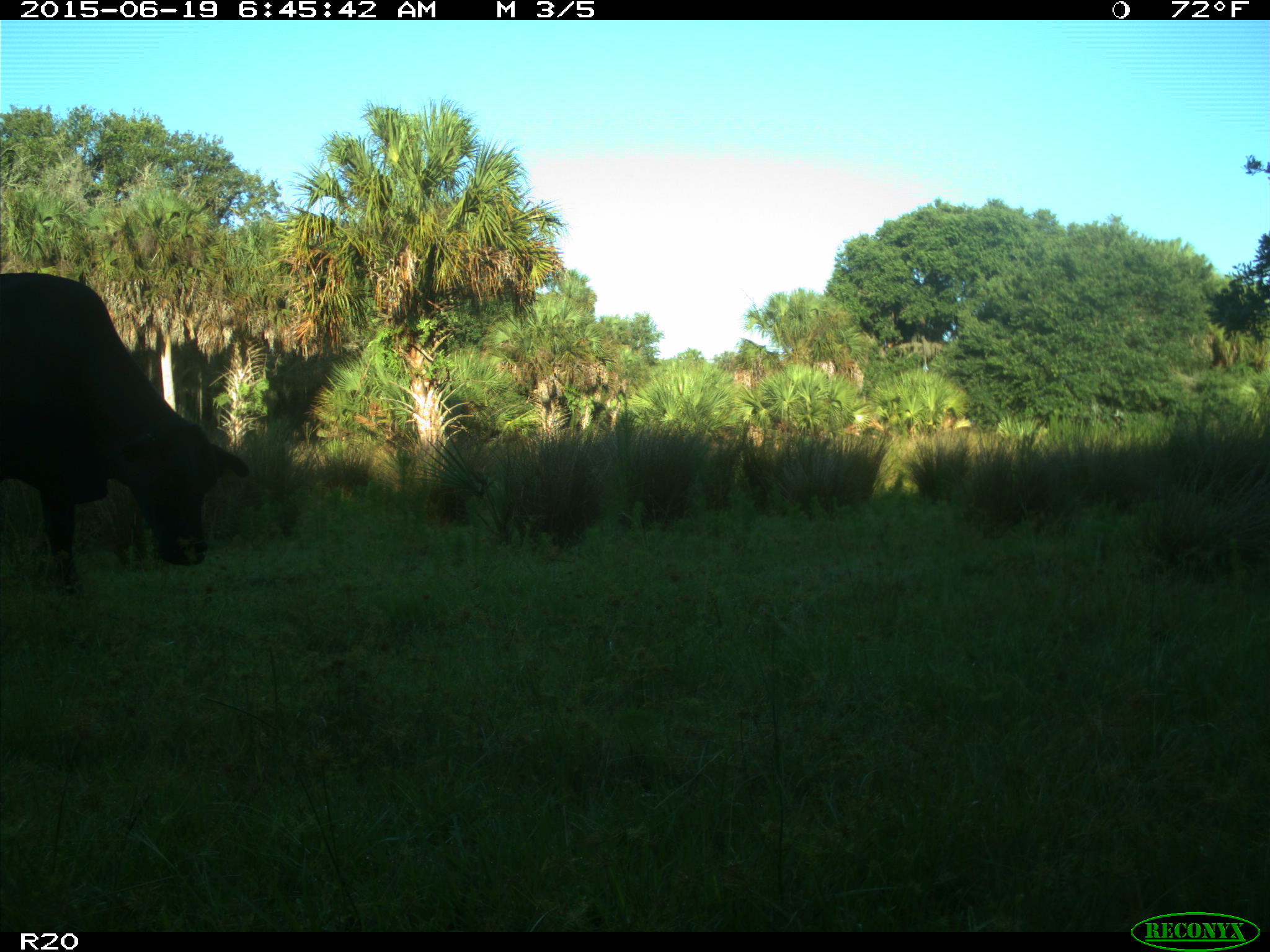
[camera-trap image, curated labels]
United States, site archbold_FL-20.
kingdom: Animalia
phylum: Chordata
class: Mammalia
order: Artiodactyla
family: Bovidae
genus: Bos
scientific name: Bos taurus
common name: domestic cow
Bos taurus (domestic cow).